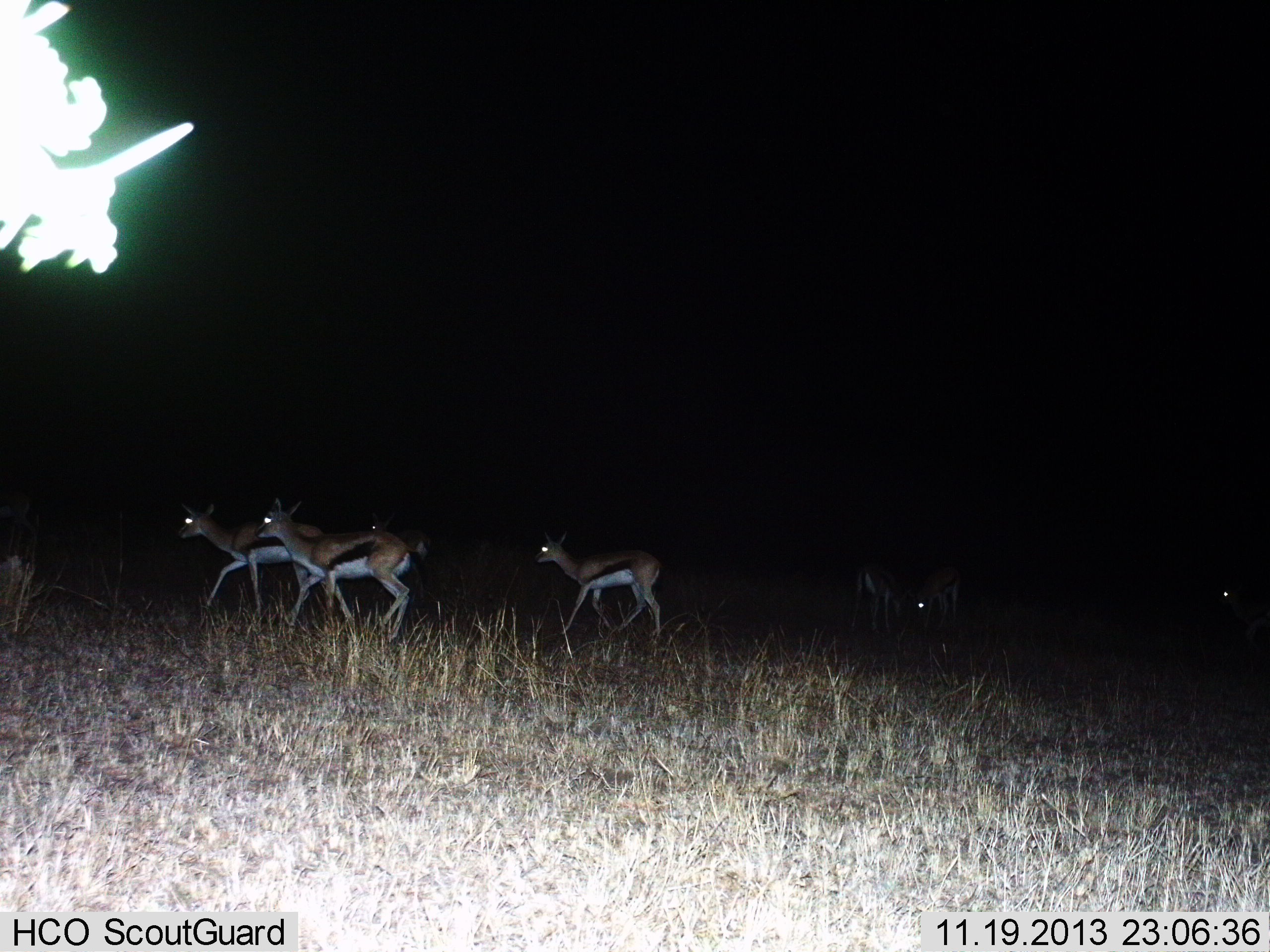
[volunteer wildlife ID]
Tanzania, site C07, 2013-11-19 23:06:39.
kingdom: Animalia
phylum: Chordata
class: Mammalia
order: Artiodactyla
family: Bovidae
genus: Eudorcas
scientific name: Eudorcas thomsonii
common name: thomson's gazelle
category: gazellethomsons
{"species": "gazellethomsons (thomson's gazelle) (Eudorcas thomsonii)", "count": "6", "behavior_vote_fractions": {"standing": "20%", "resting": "0%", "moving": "90%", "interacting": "0%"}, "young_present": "0%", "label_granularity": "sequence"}